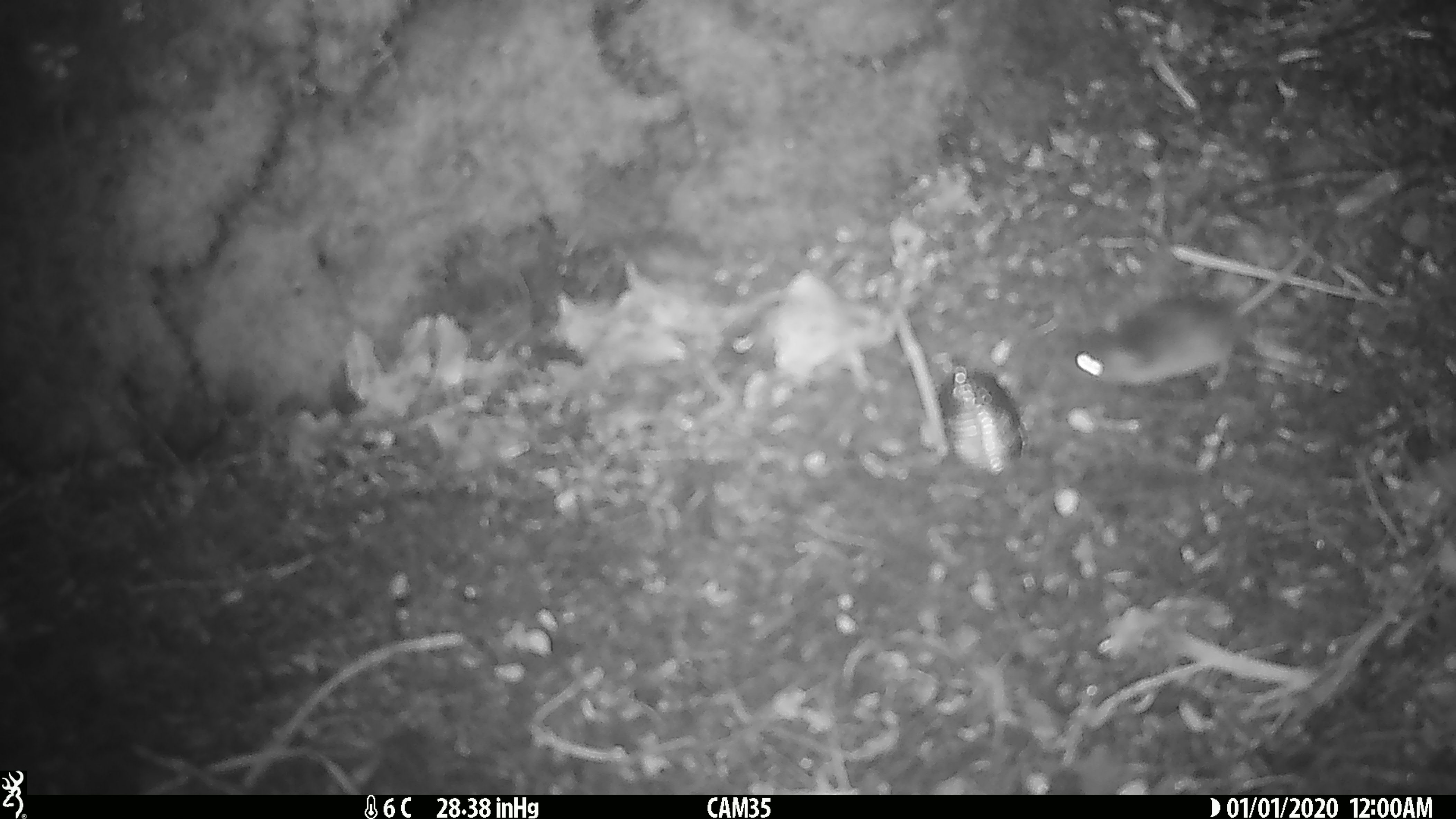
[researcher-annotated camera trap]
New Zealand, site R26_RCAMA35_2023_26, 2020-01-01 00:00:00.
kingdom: Animalia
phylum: Chordata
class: Mammalia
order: Rodentia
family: Muridae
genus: Mus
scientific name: Mus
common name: mouse